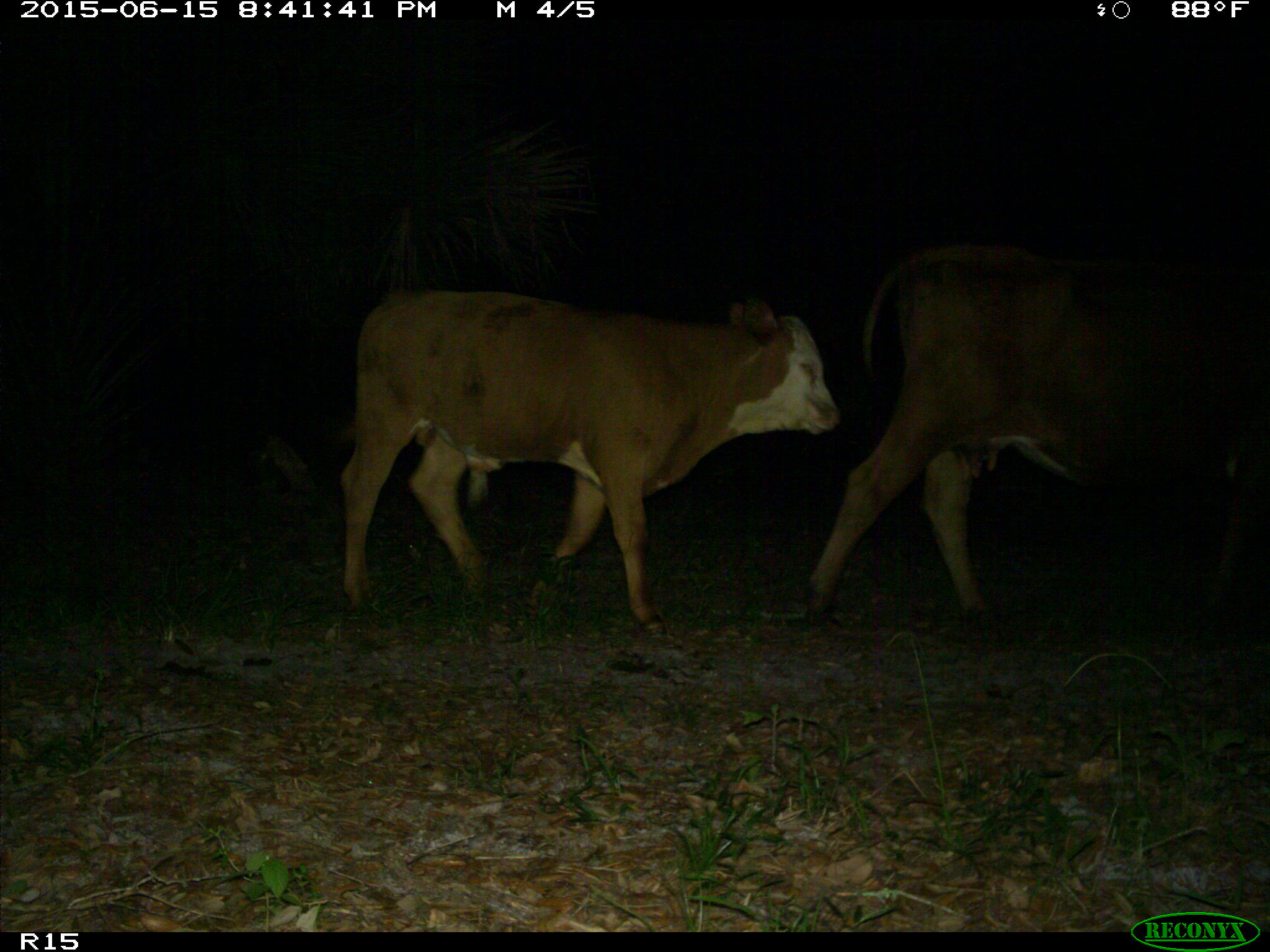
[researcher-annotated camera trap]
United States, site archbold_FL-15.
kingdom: Animalia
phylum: Chordata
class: Mammalia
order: Artiodactyla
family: Bovidae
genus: Bos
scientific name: Bos taurus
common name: domestic cow